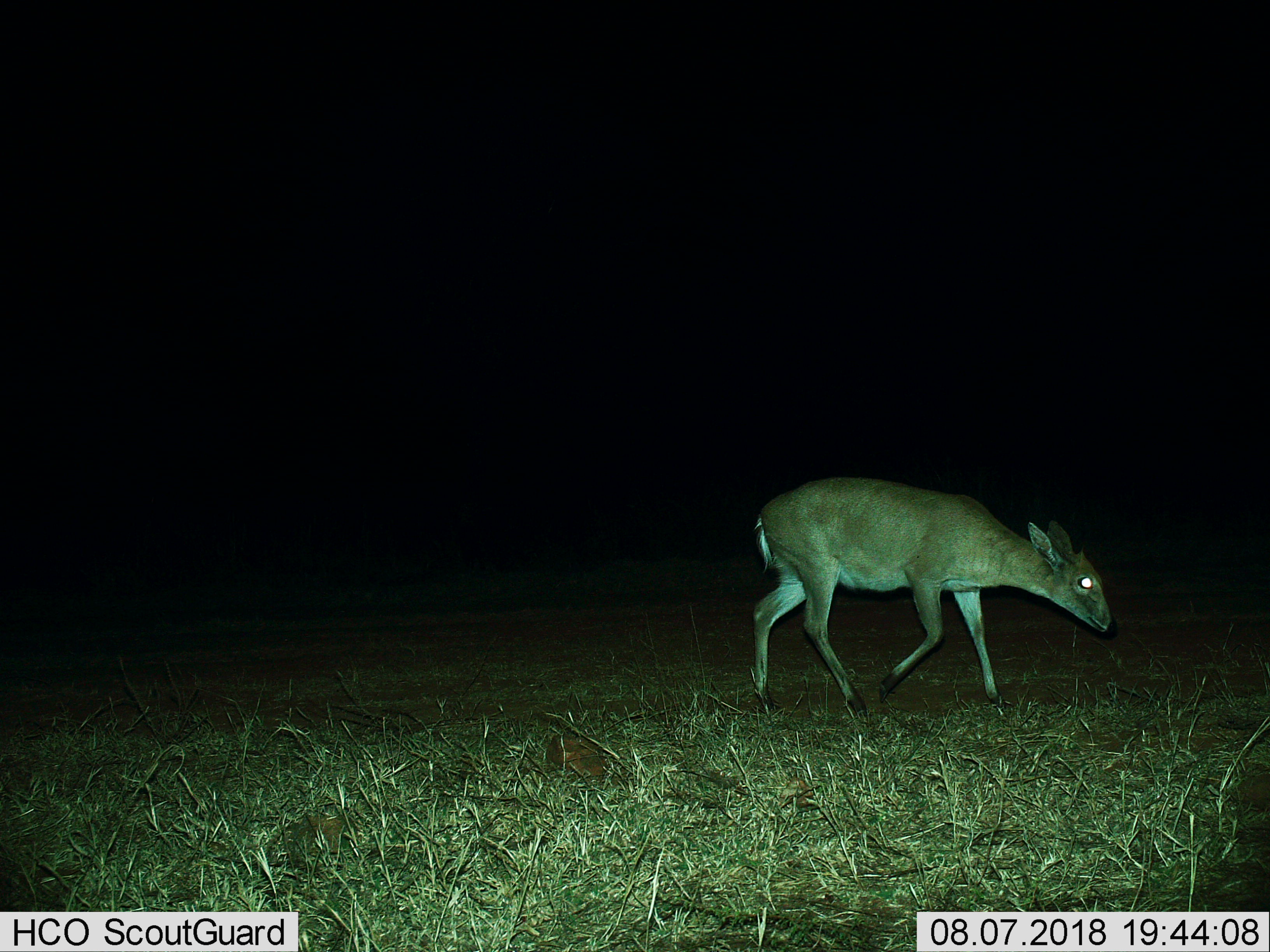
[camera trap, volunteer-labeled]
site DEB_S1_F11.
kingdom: Animalia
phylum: Chordata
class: Mammalia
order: Artiodactyla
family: Bovidae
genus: Sylvicapra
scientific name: Sylvicapra grimmia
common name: common duiker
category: duikercommongrey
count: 1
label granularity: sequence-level